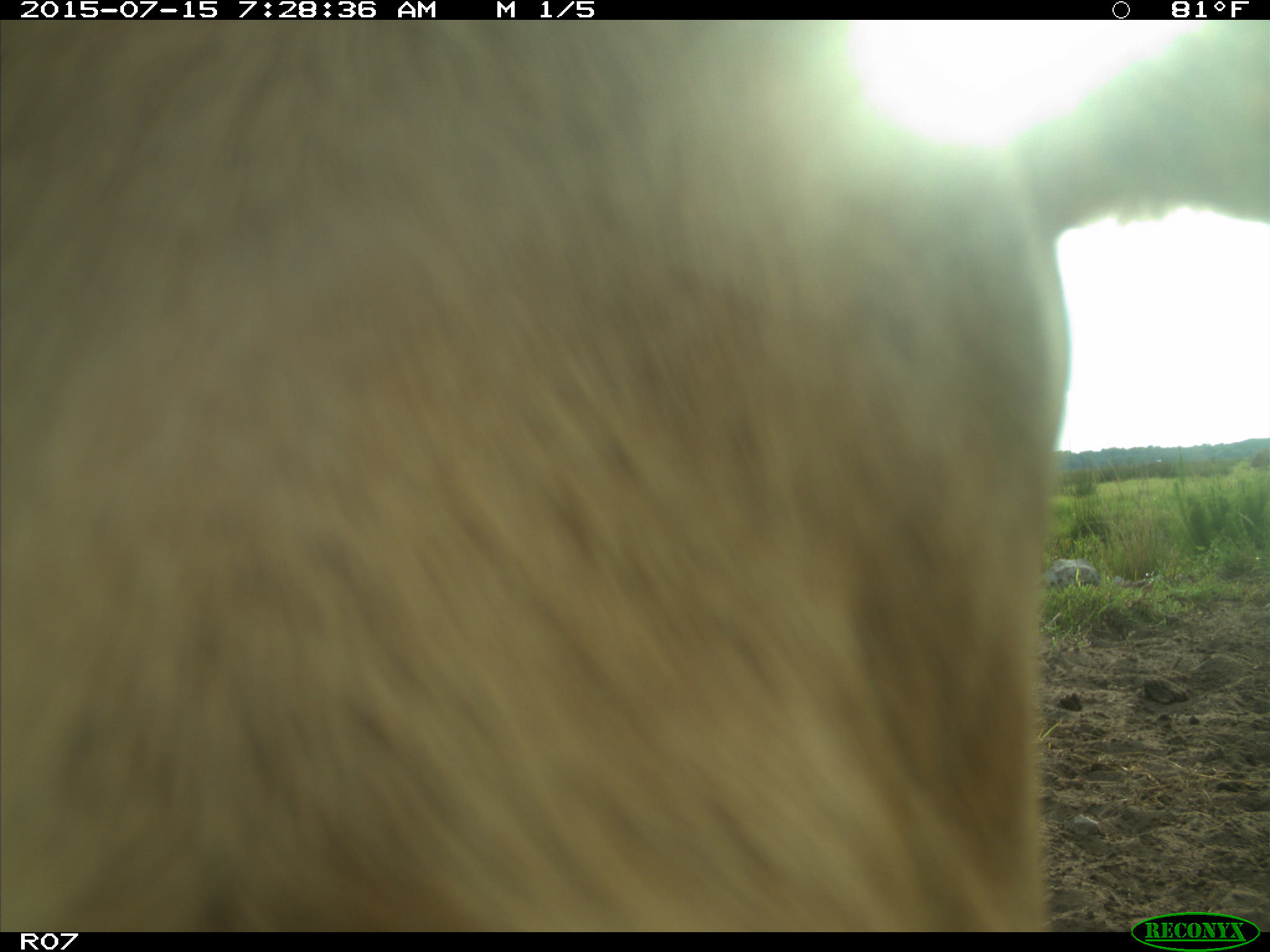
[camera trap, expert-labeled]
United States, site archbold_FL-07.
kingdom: Animalia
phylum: Chordata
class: Mammalia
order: Artiodactyla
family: Bovidae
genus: Bos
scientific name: Bos taurus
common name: domestic cow